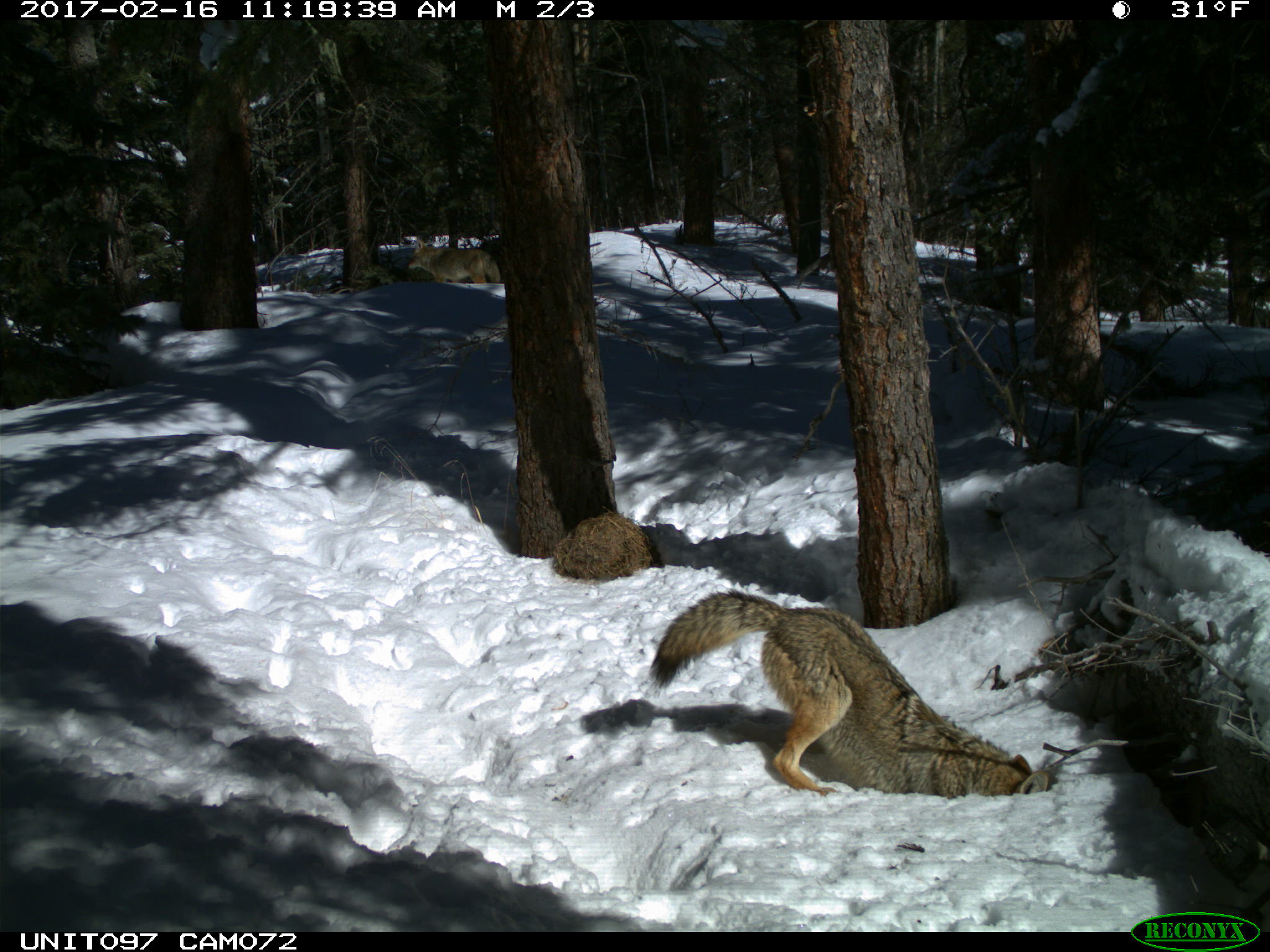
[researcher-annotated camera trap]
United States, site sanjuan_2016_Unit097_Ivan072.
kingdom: Animalia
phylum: Chordata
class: Mammalia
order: Carnivora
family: Canidae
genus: Canis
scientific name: Canis latrans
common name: coyote